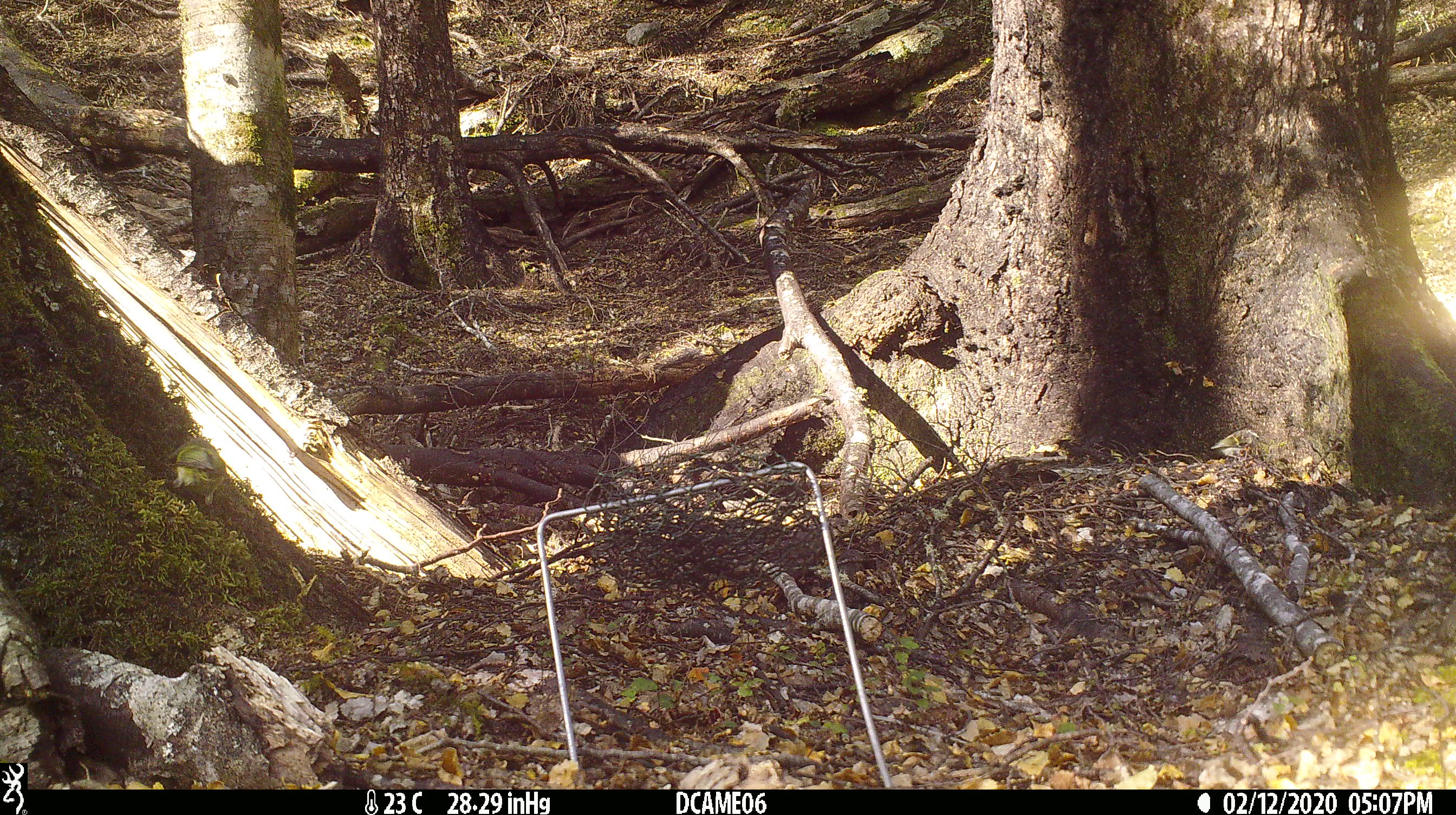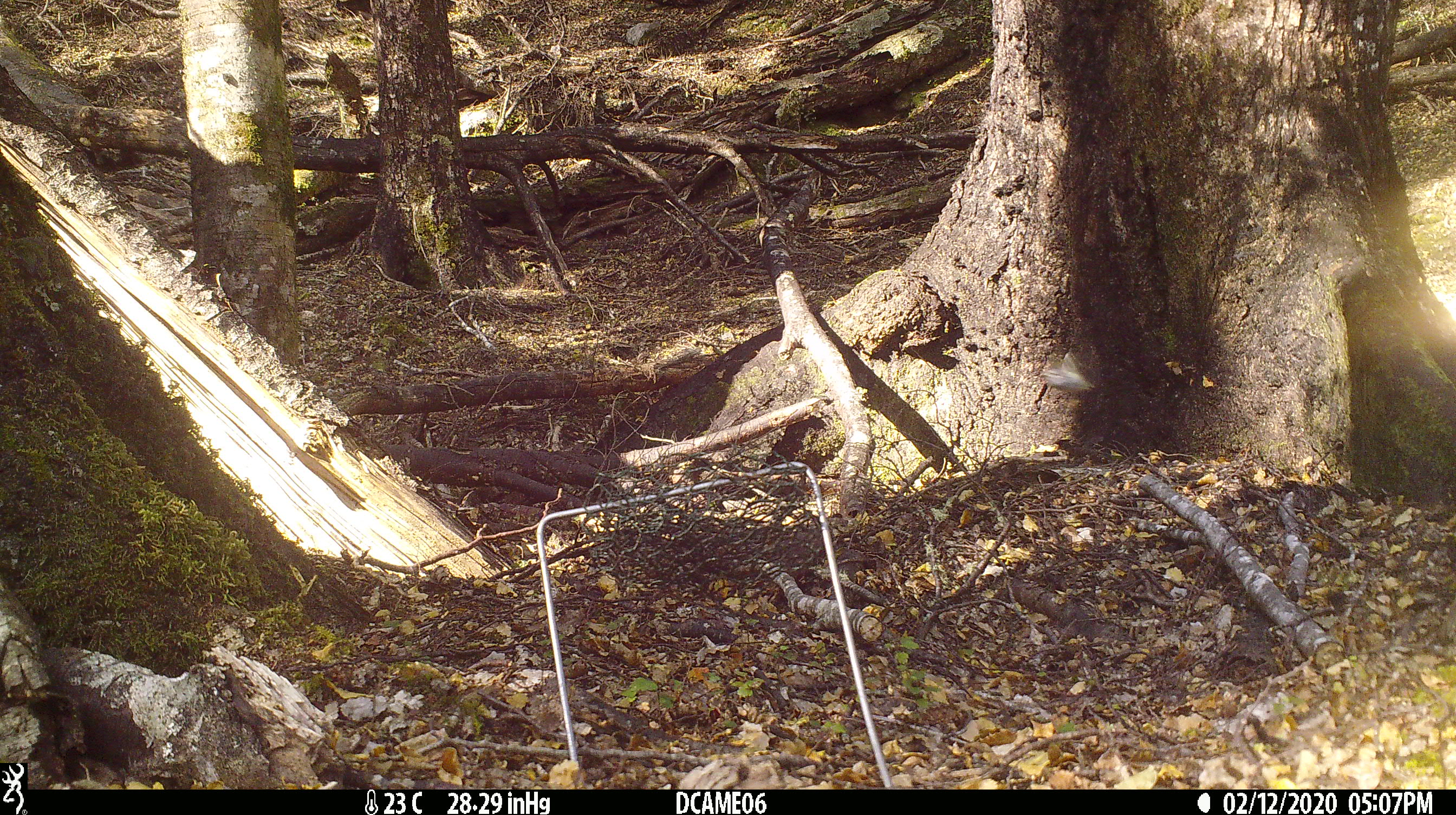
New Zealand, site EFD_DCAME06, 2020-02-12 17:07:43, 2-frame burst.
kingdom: Animalia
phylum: Chordata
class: Aves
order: Passeriformes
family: Acanthisittidae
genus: Acanthisitta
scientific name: Acanthisitta chloris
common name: rifleman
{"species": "rifleman (Acanthisitta chloris)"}